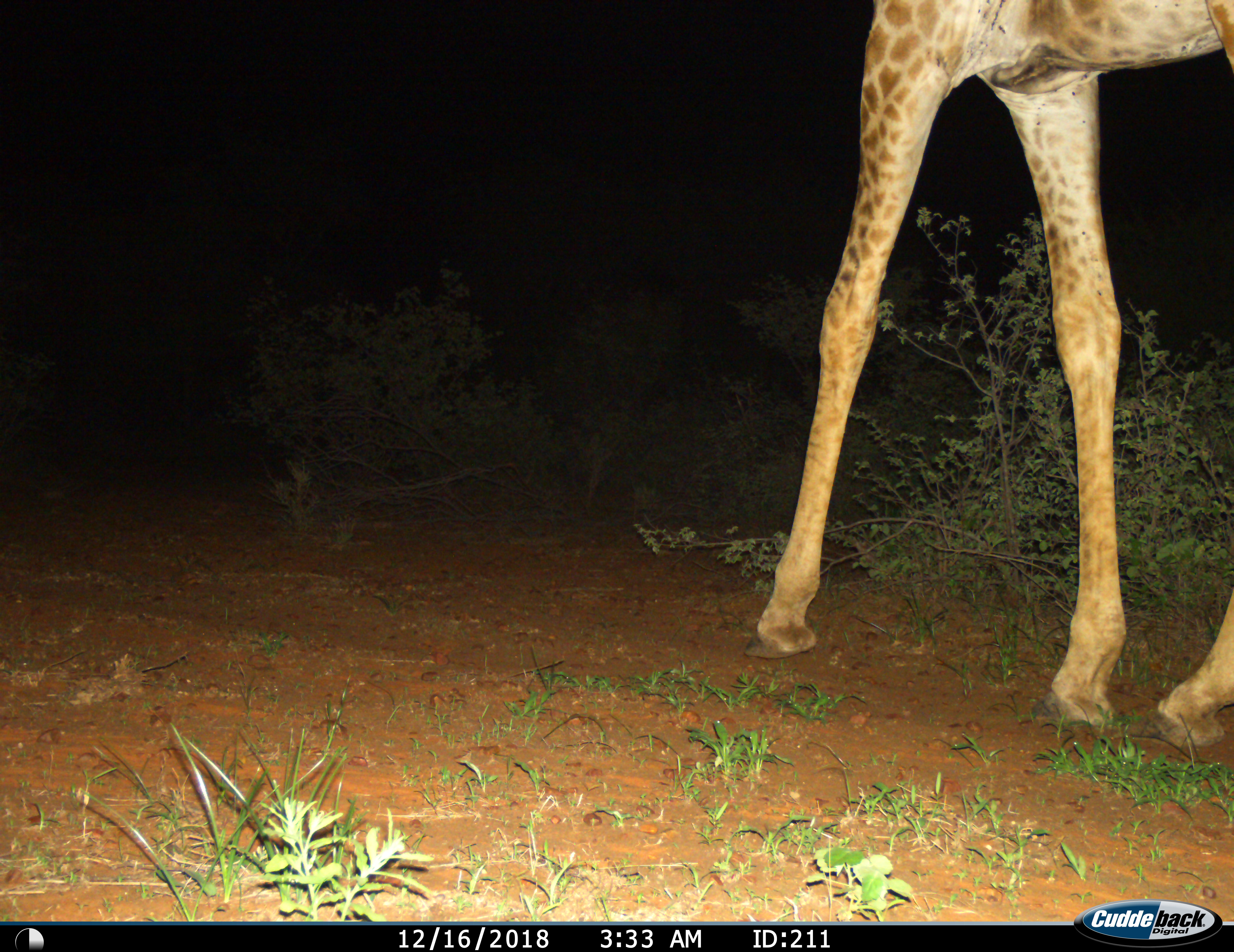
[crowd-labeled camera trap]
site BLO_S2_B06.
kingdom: Animalia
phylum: Chordata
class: Mammalia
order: Artiodactyla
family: Giraffidae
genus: Giraffa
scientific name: Giraffa camelopardalis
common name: giraffe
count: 1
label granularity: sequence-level